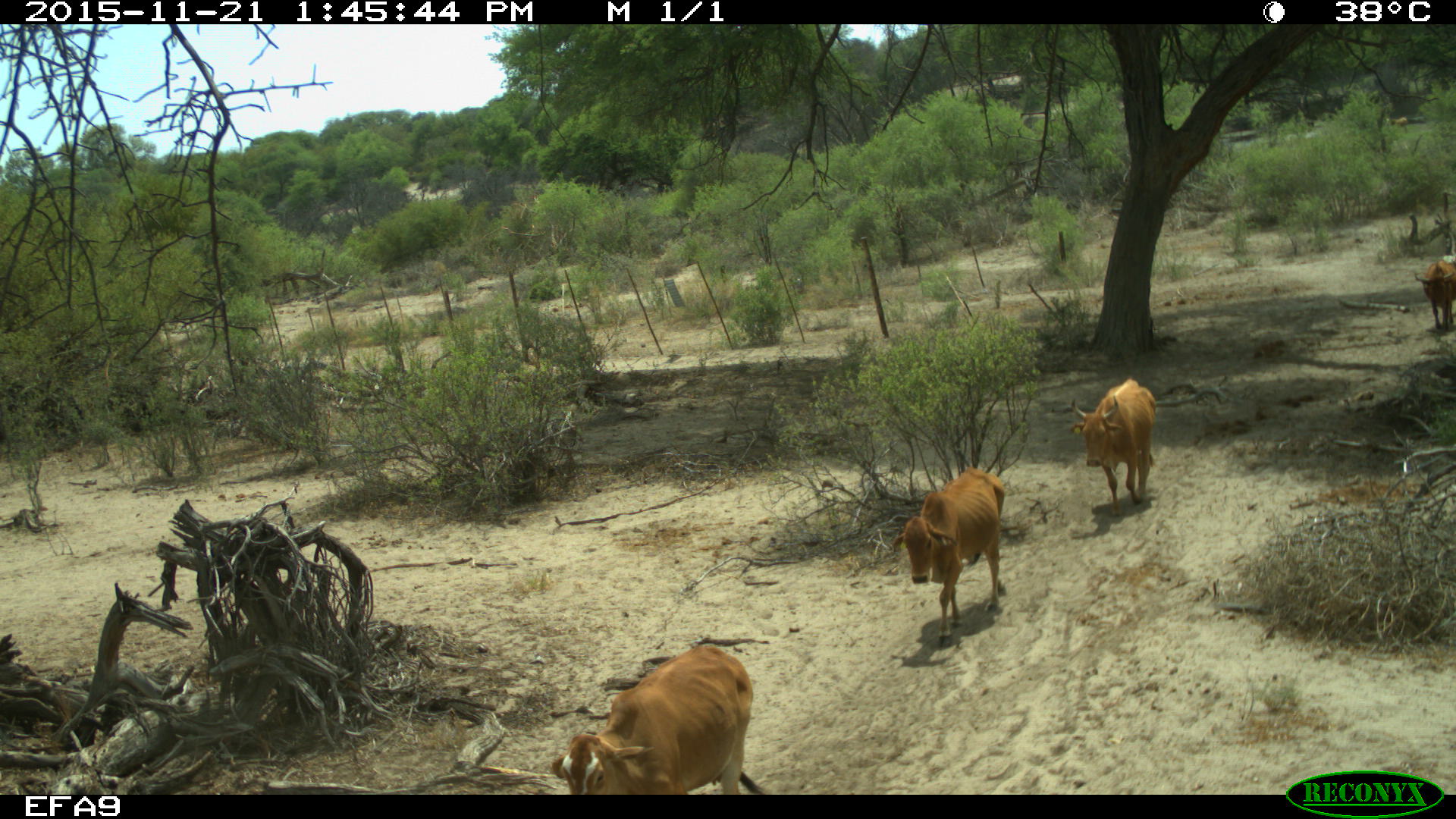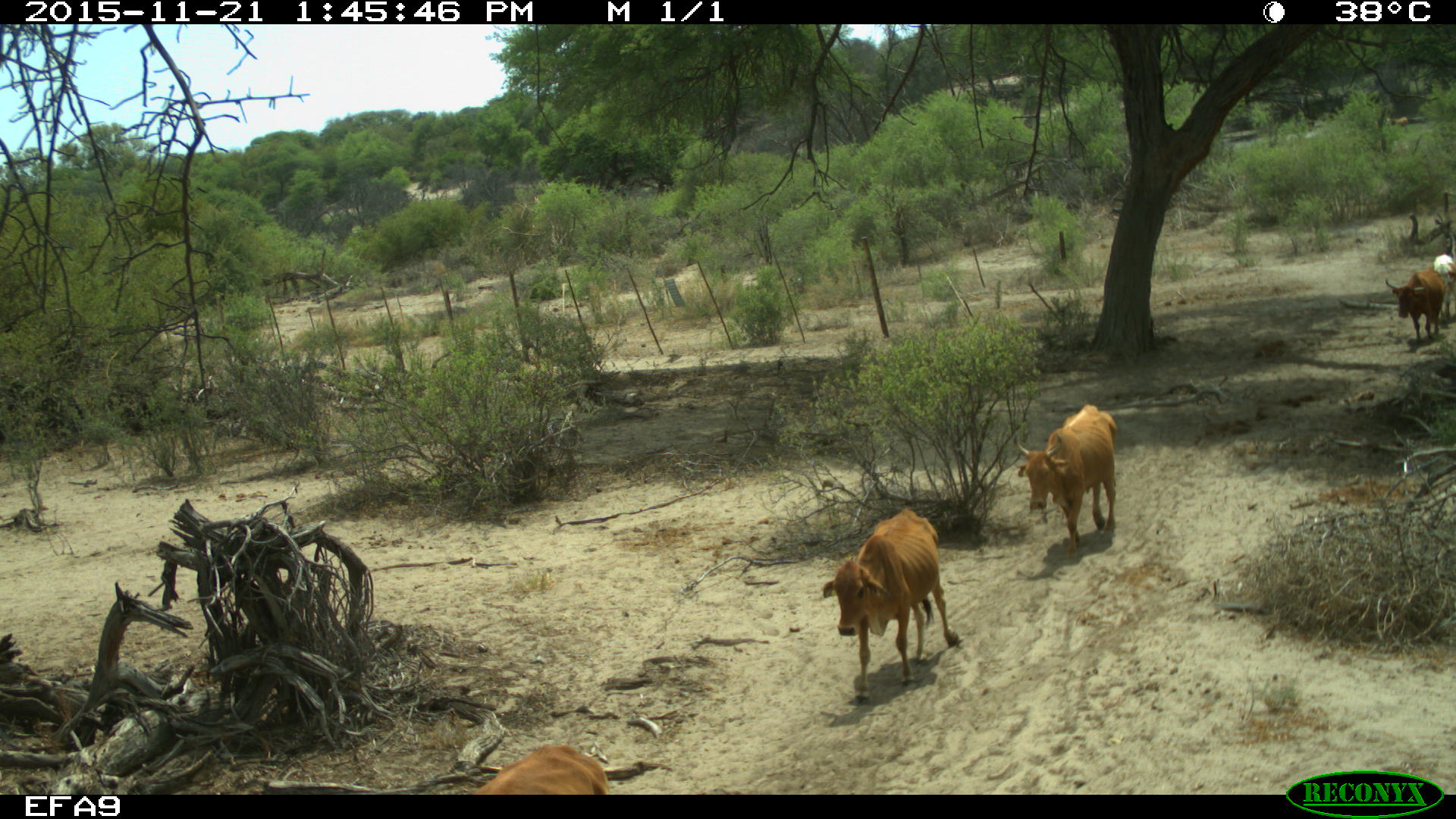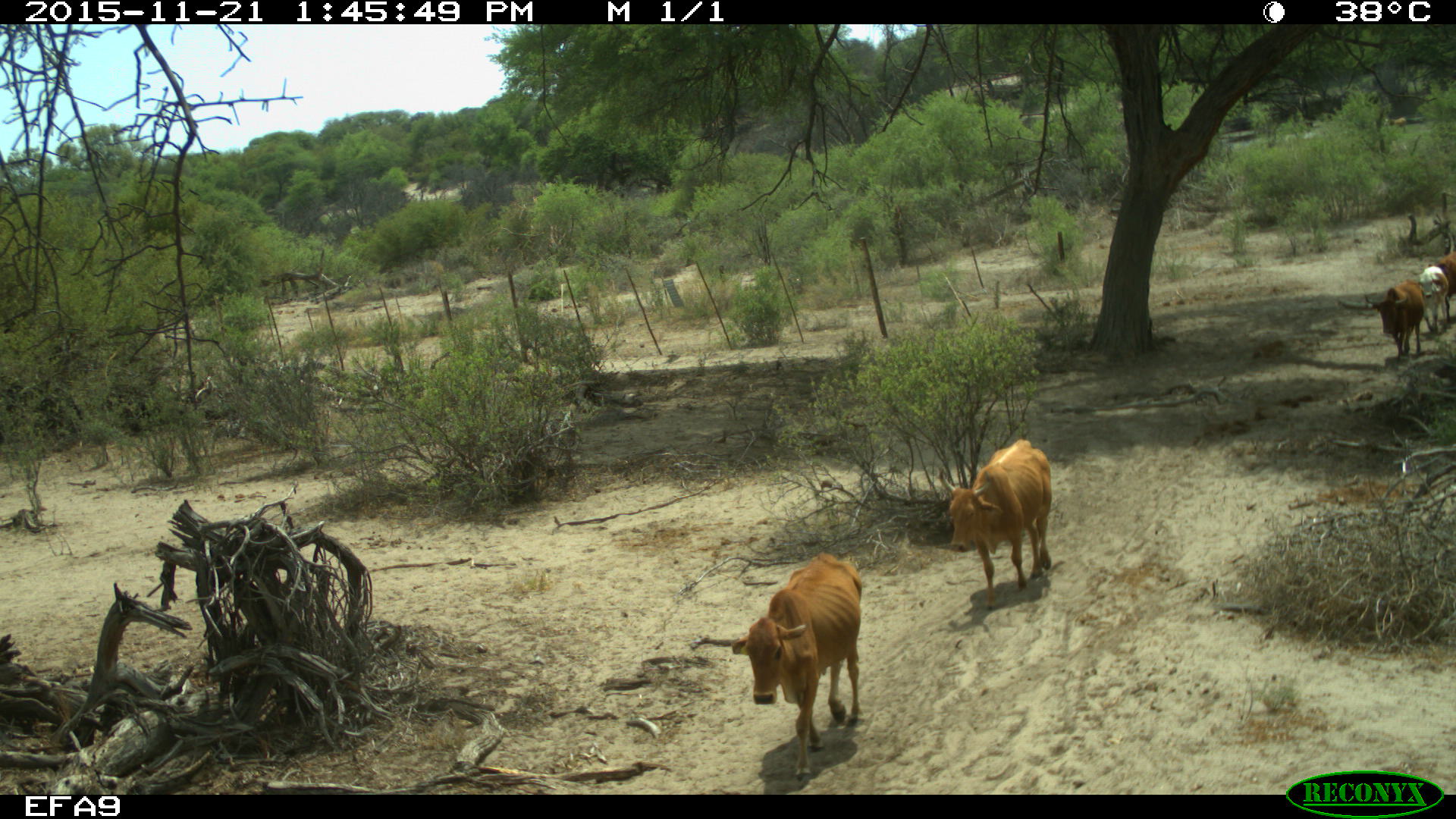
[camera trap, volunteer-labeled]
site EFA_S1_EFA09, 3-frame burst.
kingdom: Animalia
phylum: Chordata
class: Mammalia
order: Artiodactyla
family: Bovidae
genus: Bos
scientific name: Bos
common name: cattle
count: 5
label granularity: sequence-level